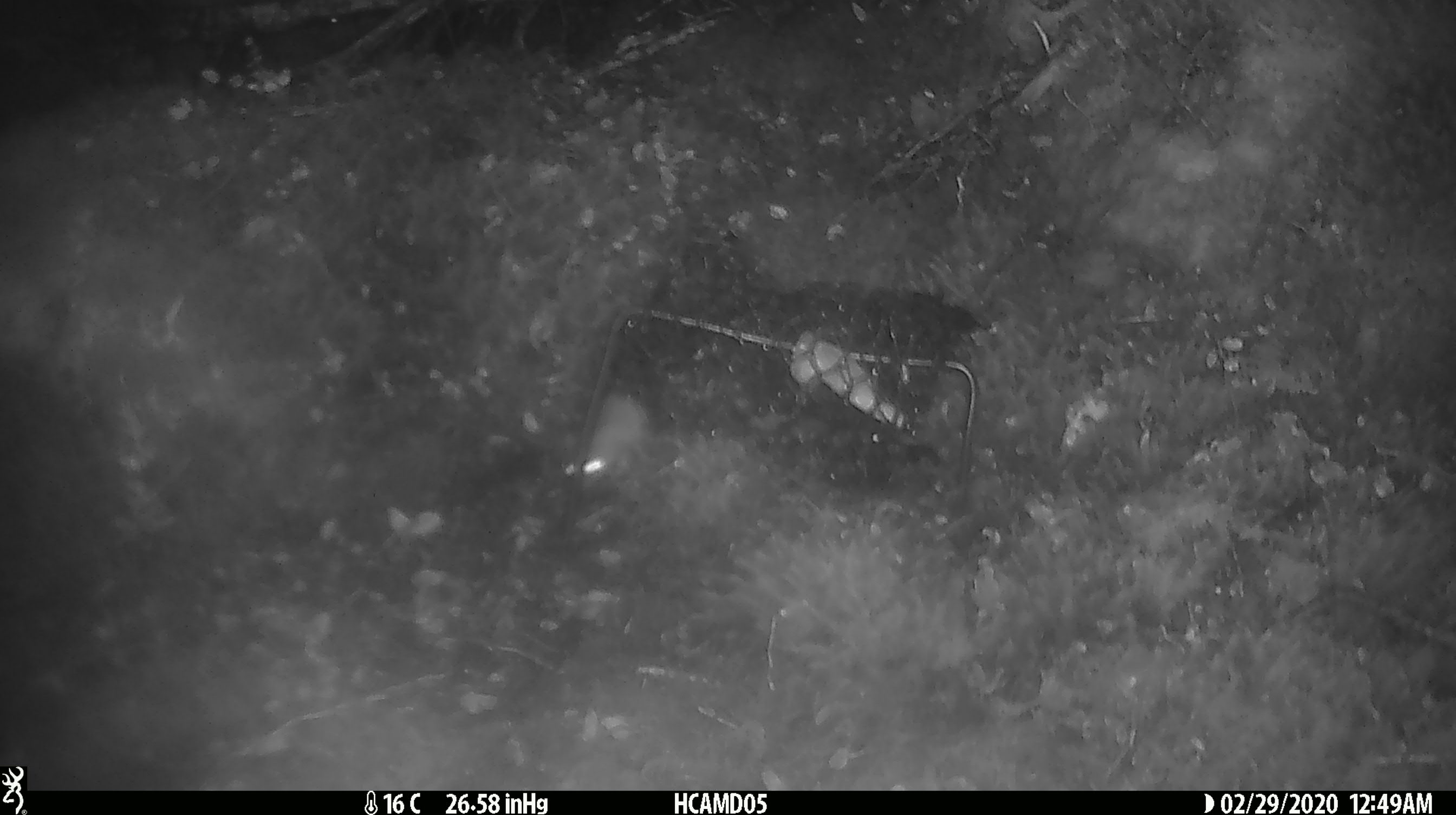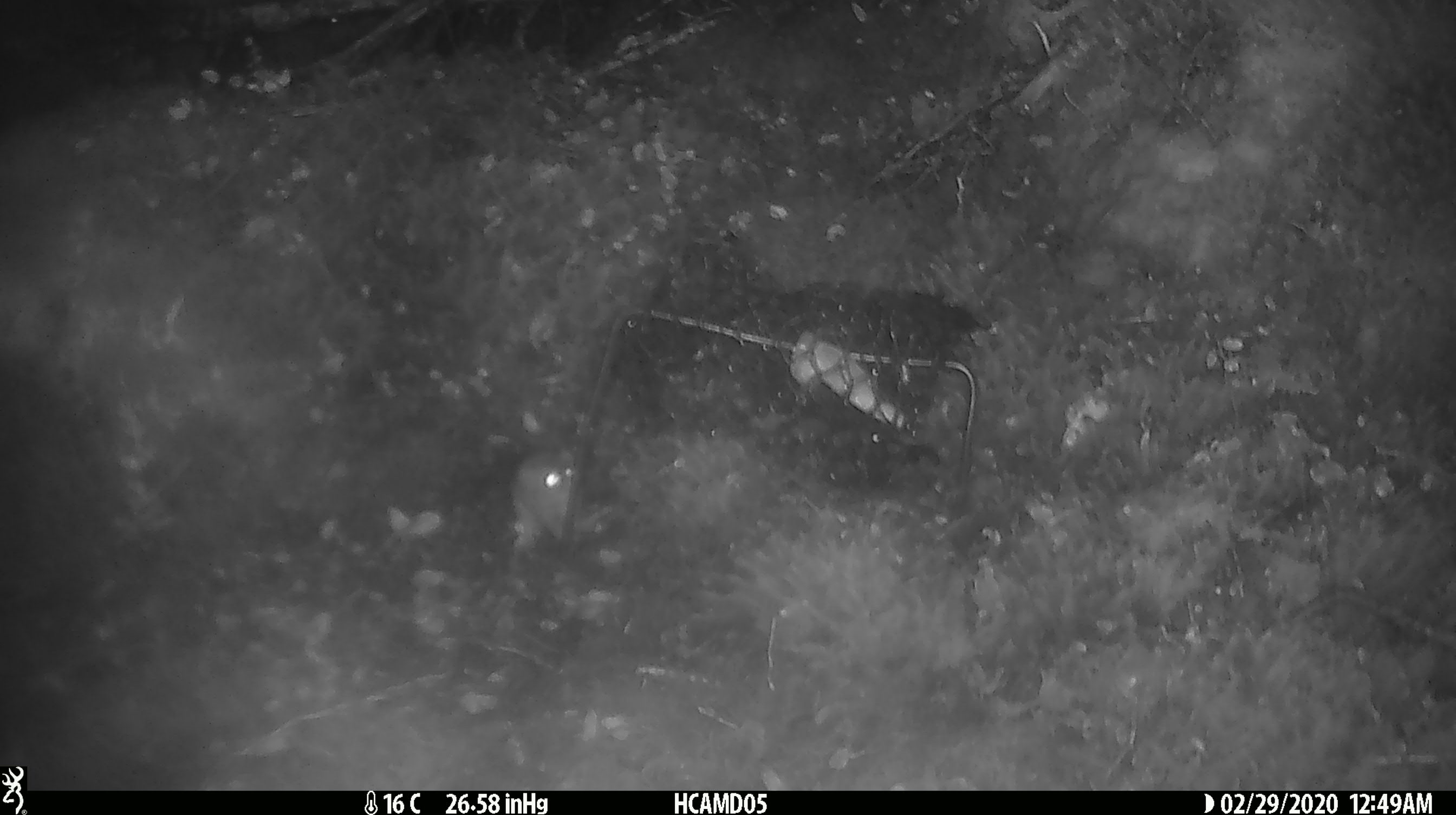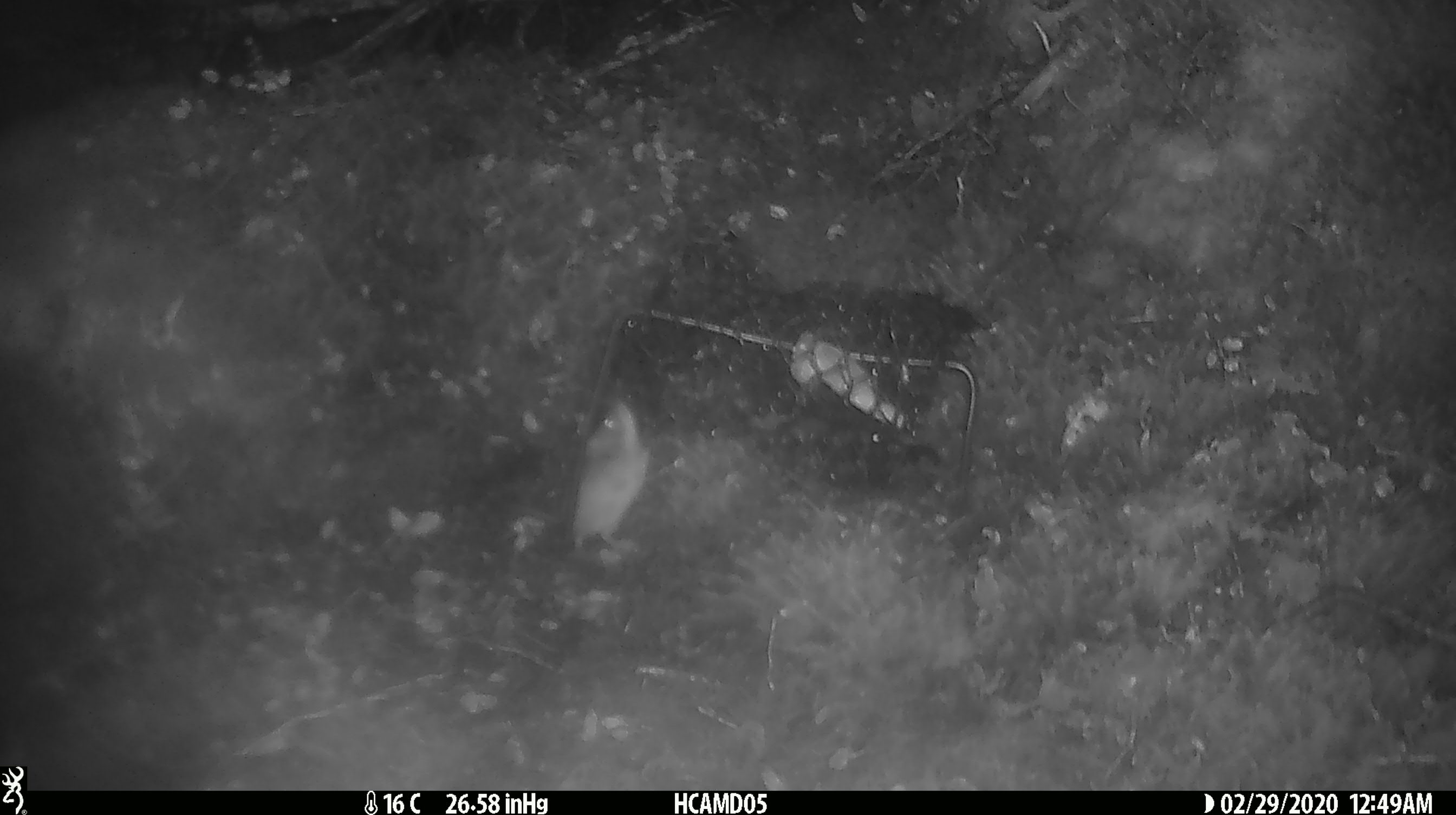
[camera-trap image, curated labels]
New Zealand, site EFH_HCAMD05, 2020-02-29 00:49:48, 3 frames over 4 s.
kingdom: Animalia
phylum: Chordata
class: Mammalia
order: Rodentia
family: Muridae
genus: Mus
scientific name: Mus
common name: mouse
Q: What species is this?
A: Mouse (Mus).